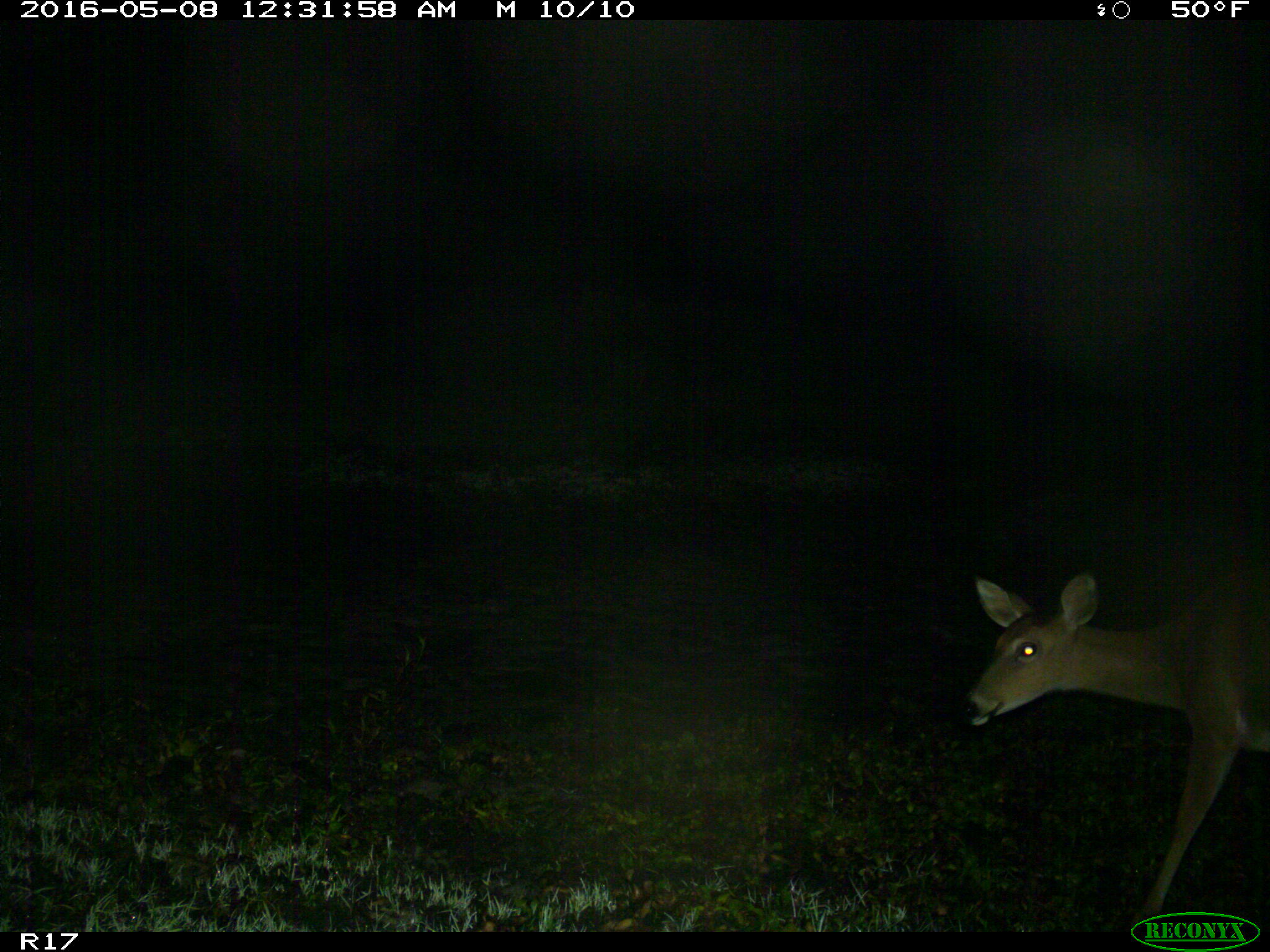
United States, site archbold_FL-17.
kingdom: Animalia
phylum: Chordata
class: Mammalia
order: Artiodactyla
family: Cervidae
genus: Odocoileus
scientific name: Odocoileus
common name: deer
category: unidentified deer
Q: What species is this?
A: Unidentified deer (deer) (Odocoileus).